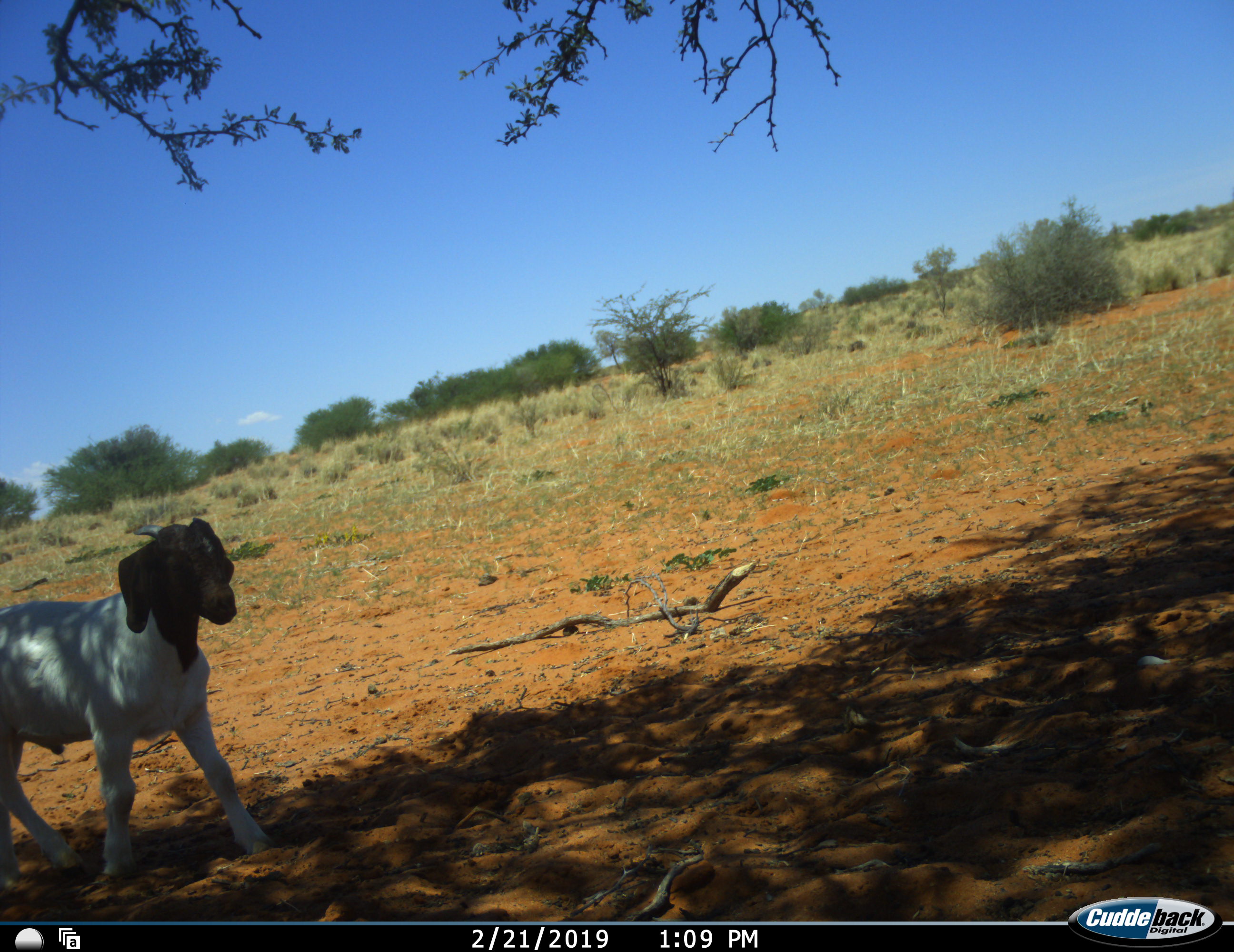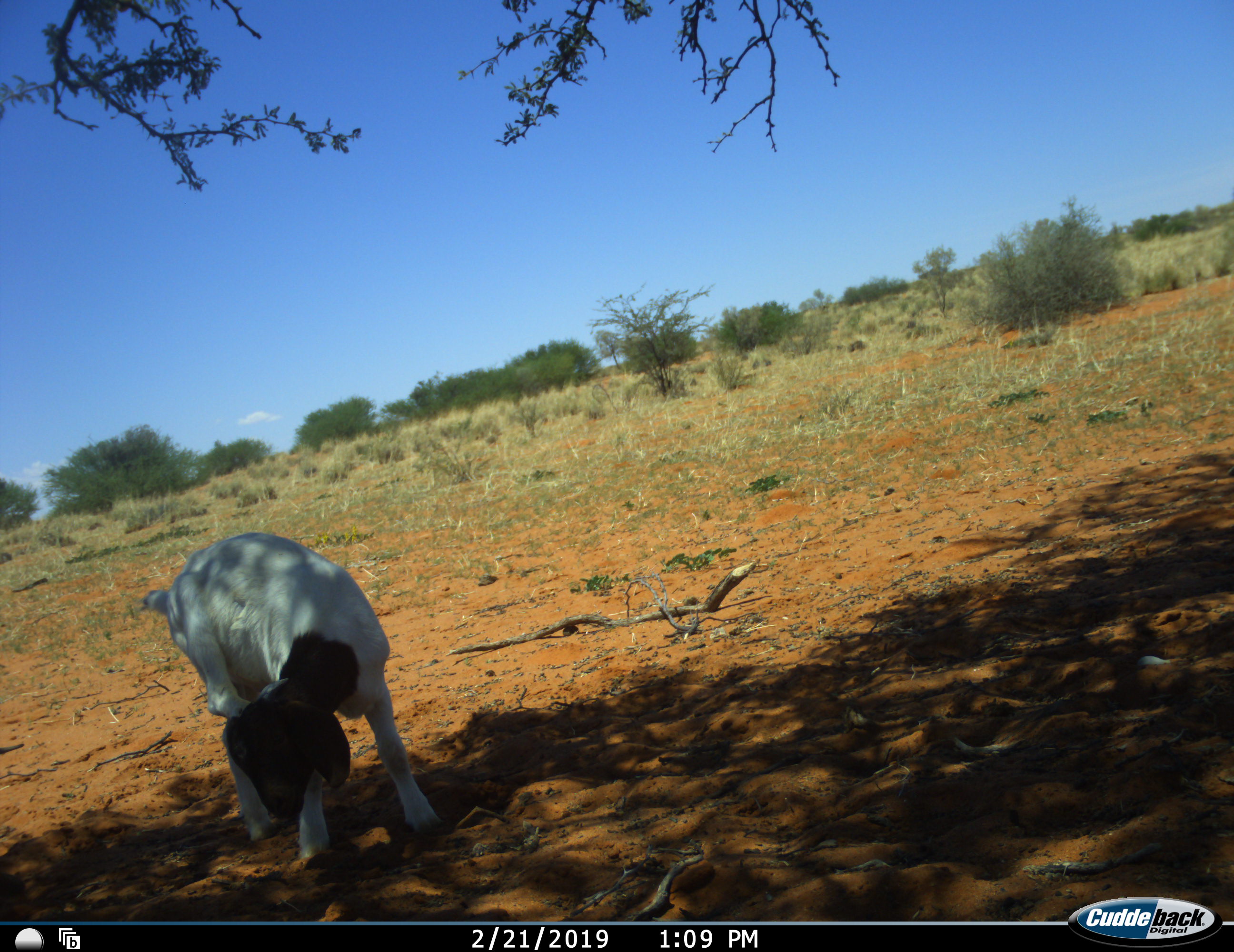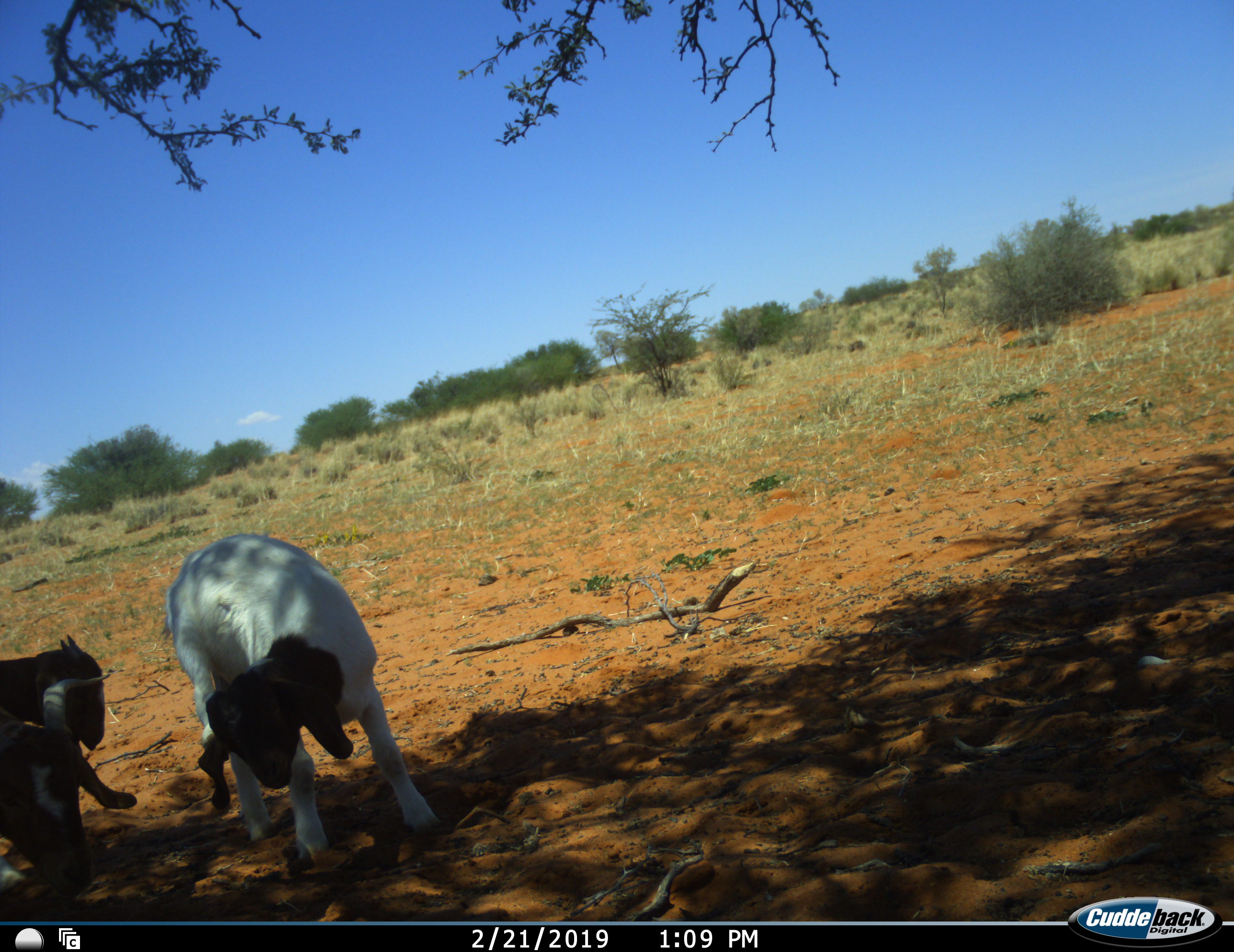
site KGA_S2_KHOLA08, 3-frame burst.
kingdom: Animalia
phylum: Chordata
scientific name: Vertebrata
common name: domestic animal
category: domesticanimal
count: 3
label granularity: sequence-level